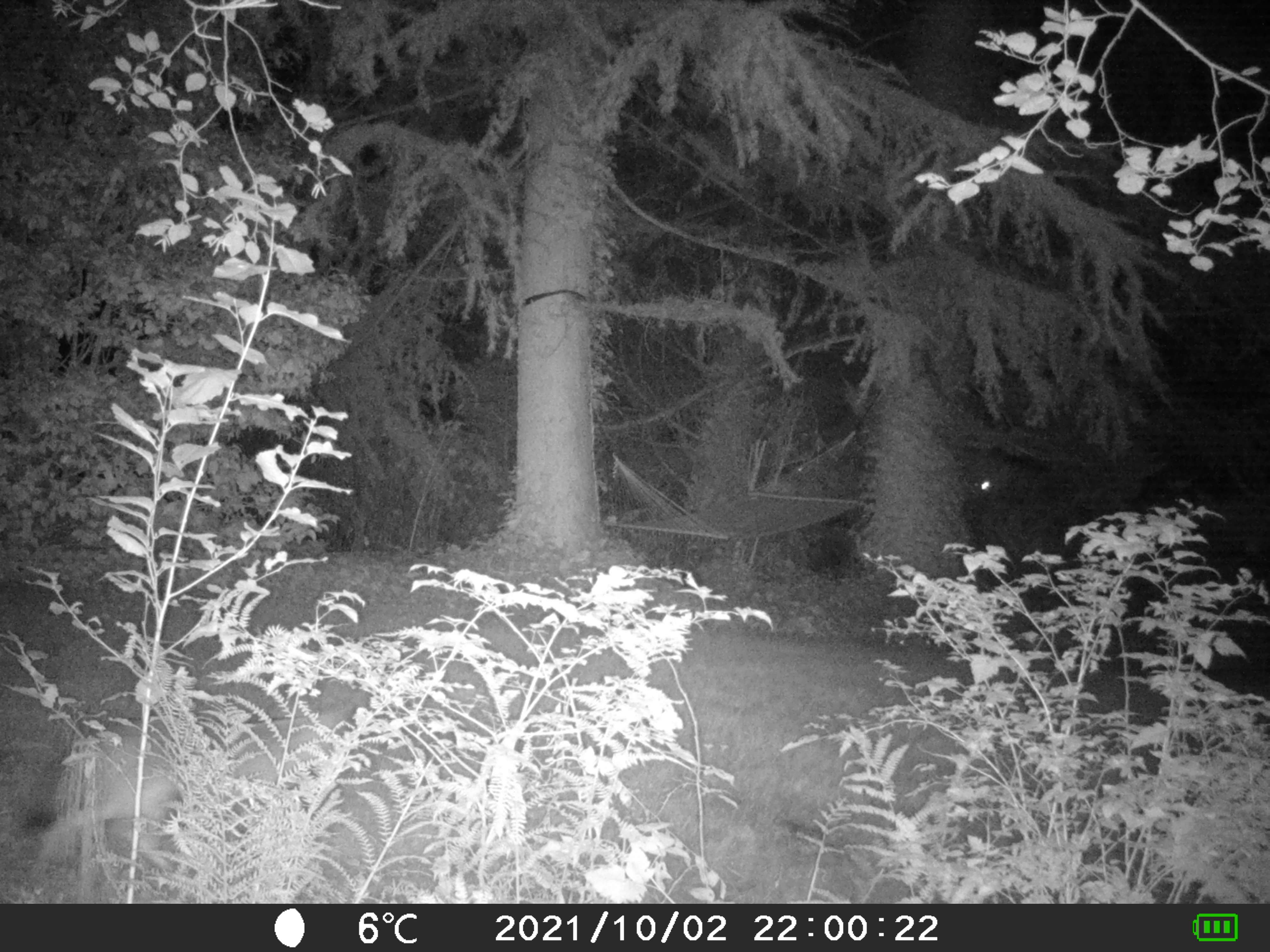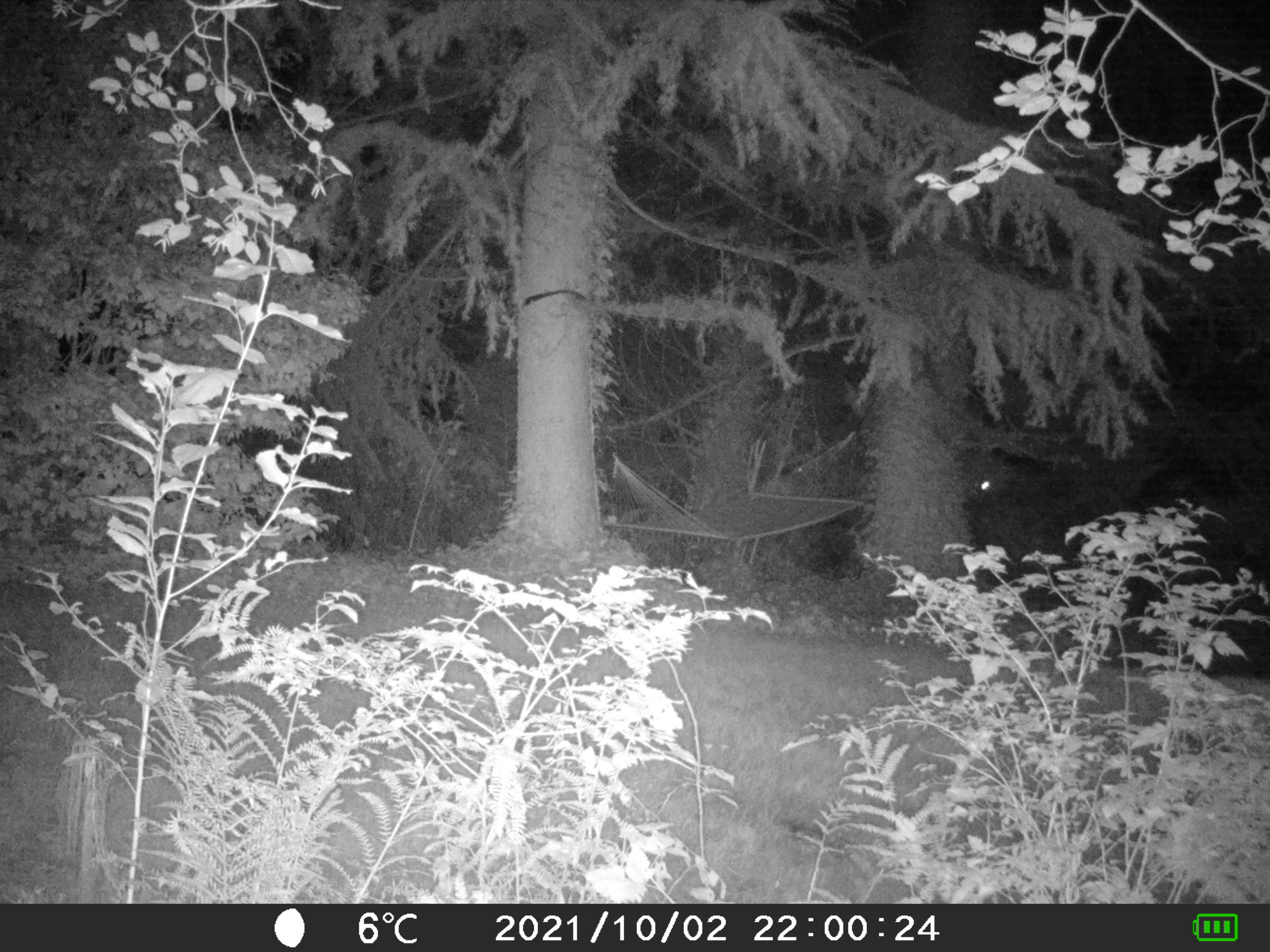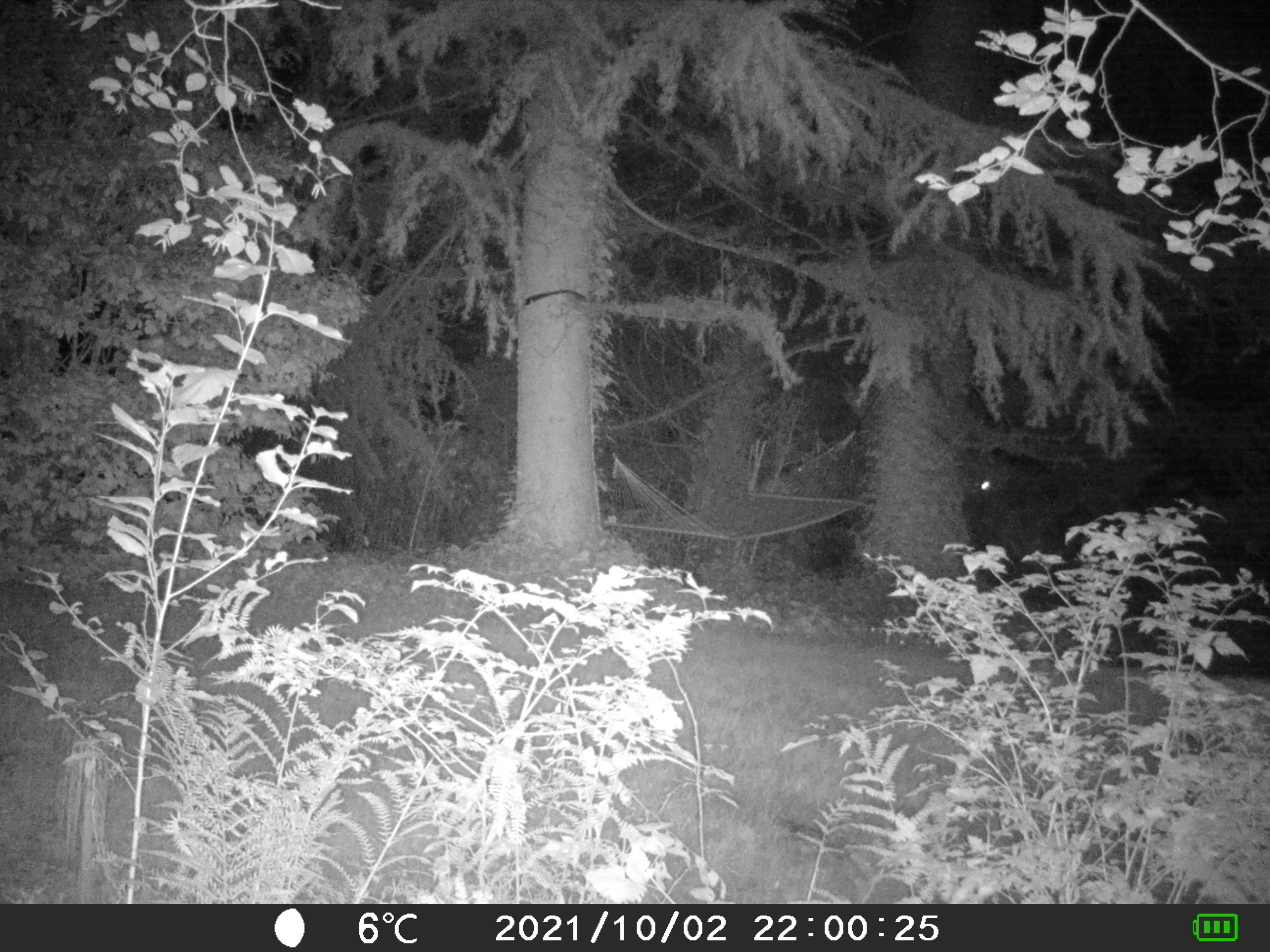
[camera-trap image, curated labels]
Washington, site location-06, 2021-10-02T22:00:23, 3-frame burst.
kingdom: Animalia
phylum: Chordata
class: Mammalia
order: Carnivora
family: Canidae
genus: Canis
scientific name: Canis latrans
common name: coyote